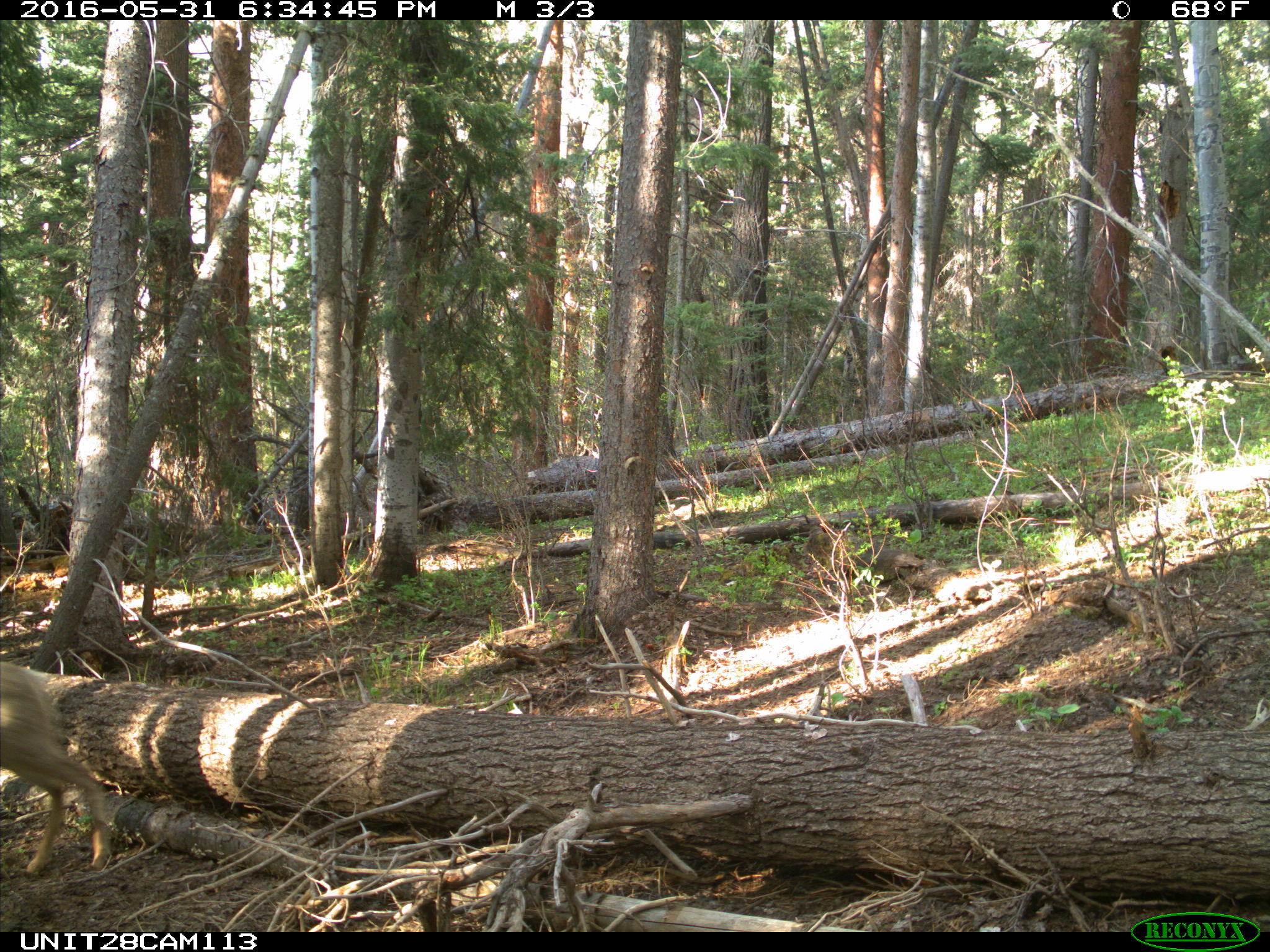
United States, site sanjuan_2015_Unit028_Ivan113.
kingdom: Animalia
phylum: Chordata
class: Mammalia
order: Artiodactyla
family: Cervidae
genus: Odocoileus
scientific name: Odocoileus hemionus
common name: mule deer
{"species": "Odocoileus hemionus (mule deer)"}